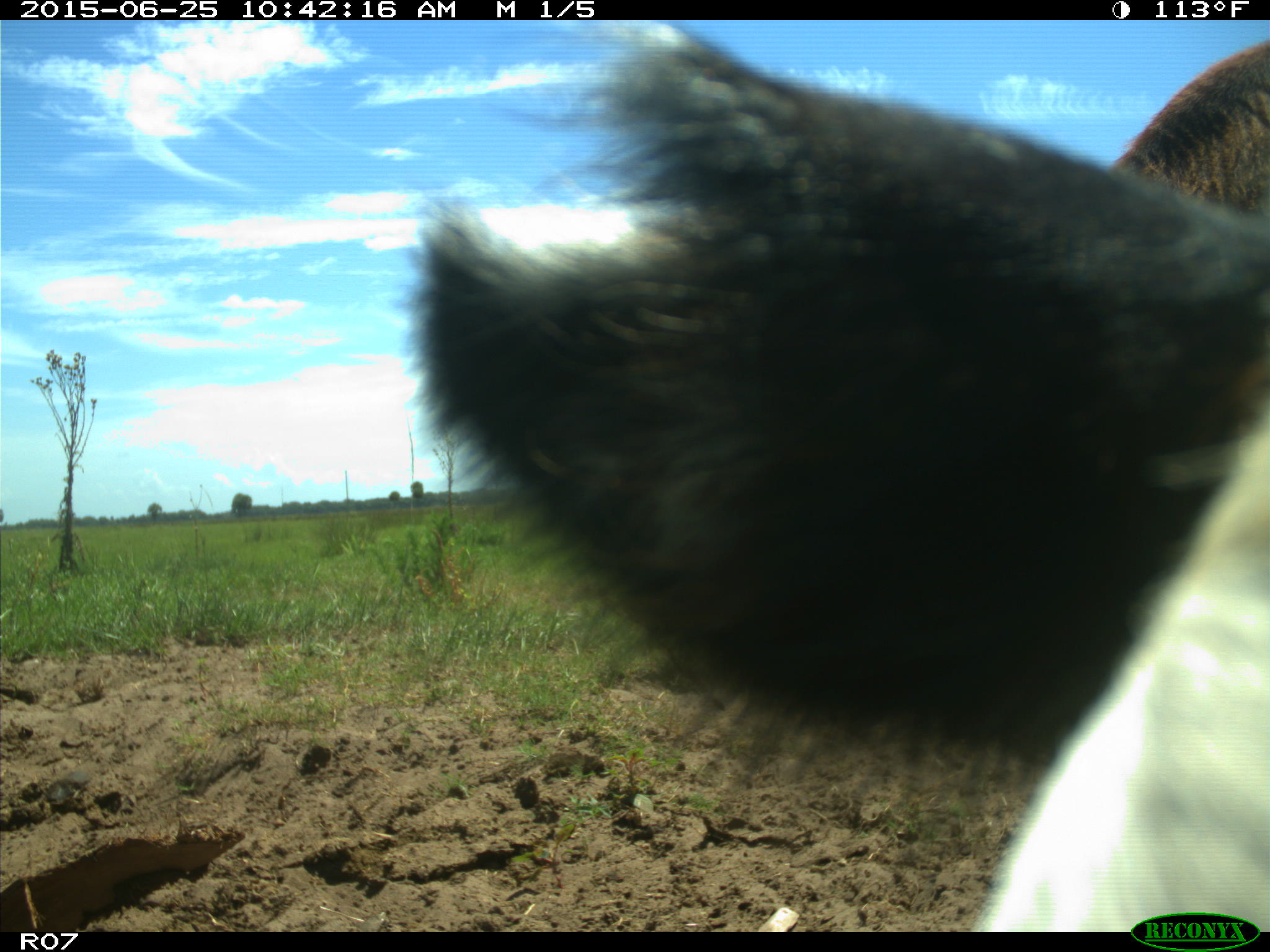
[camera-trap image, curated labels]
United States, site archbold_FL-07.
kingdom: Animalia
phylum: Chordata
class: Mammalia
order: Artiodactyla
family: Bovidae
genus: Bos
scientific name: Bos taurus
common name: domestic cow